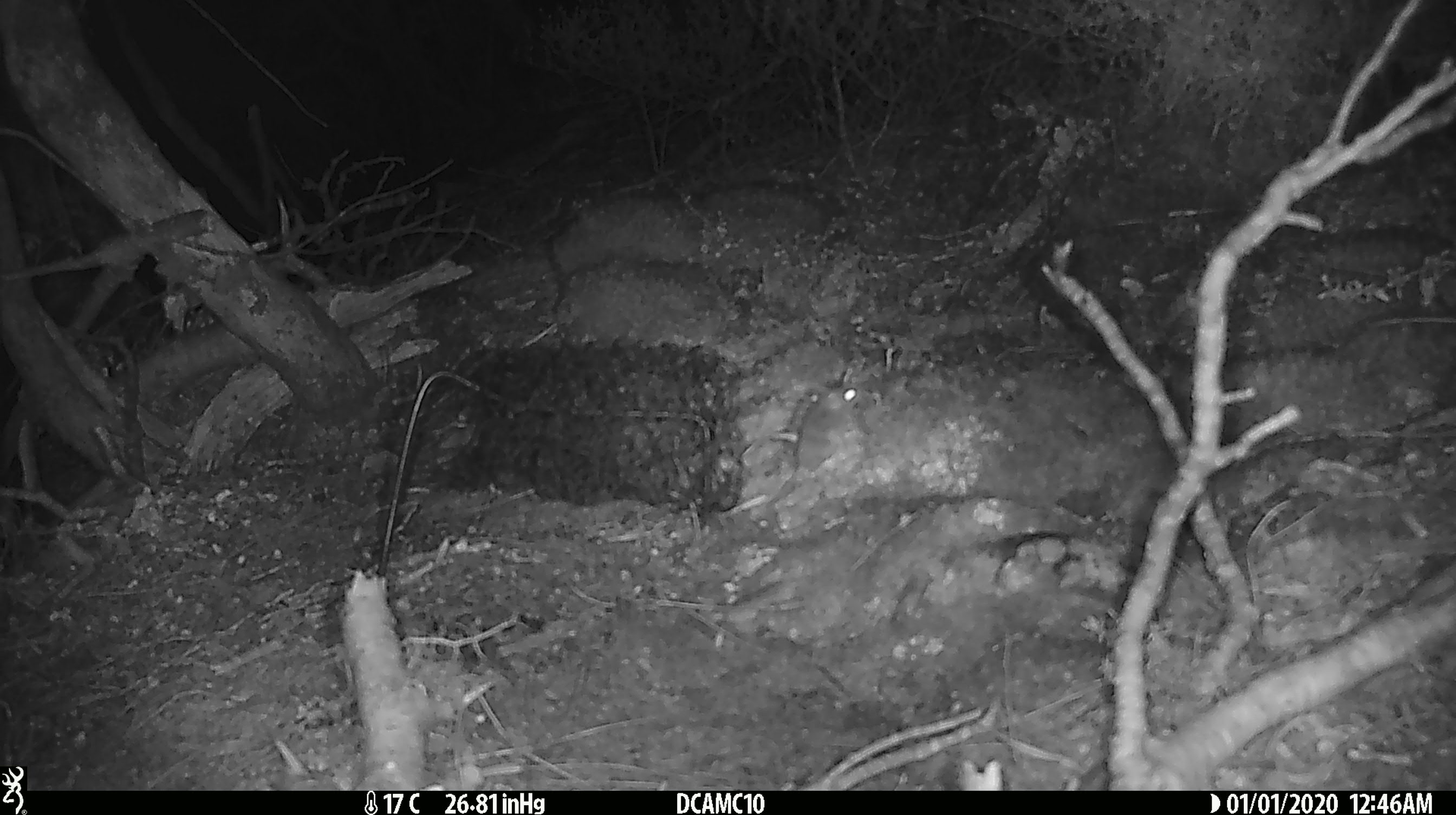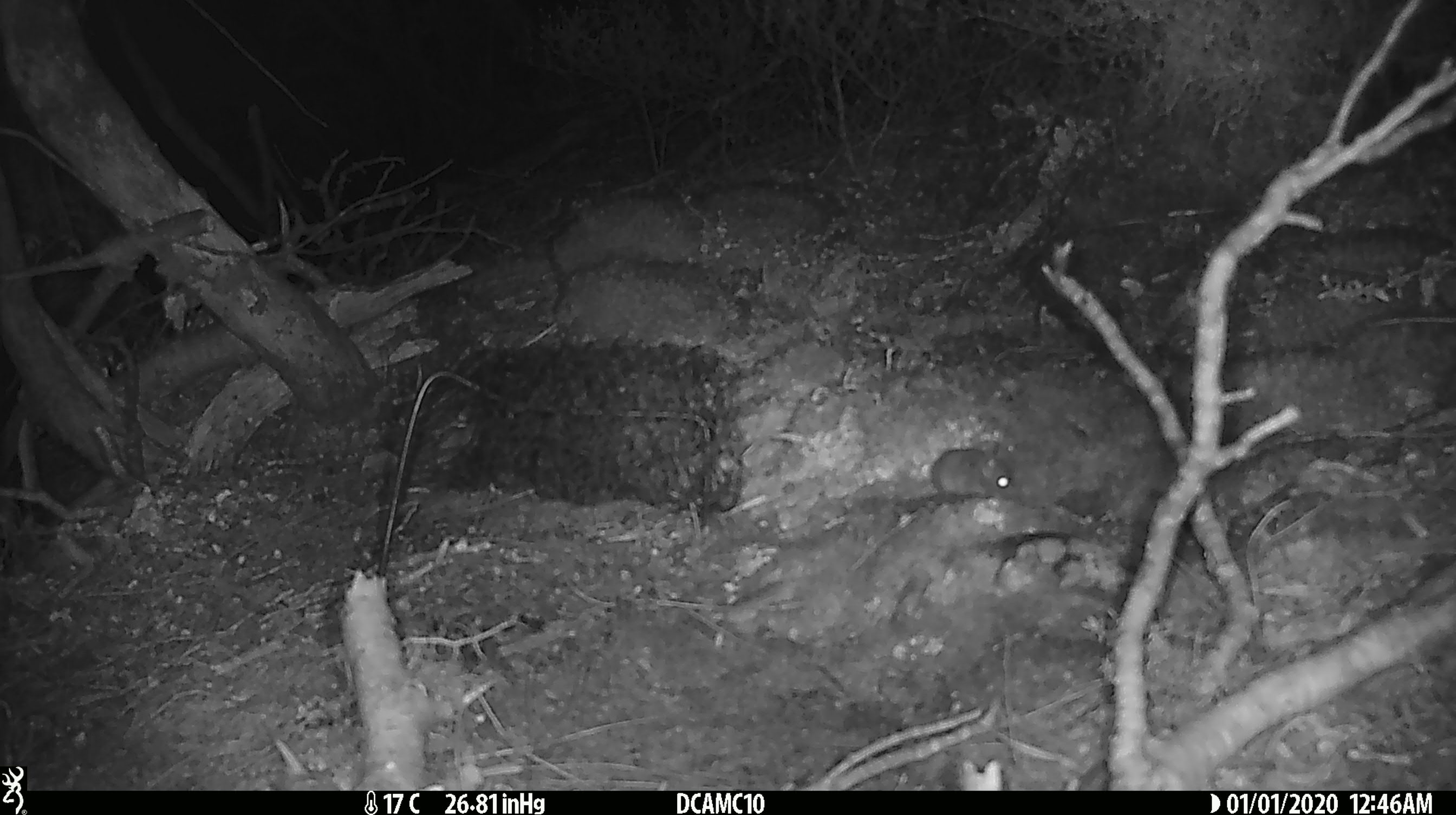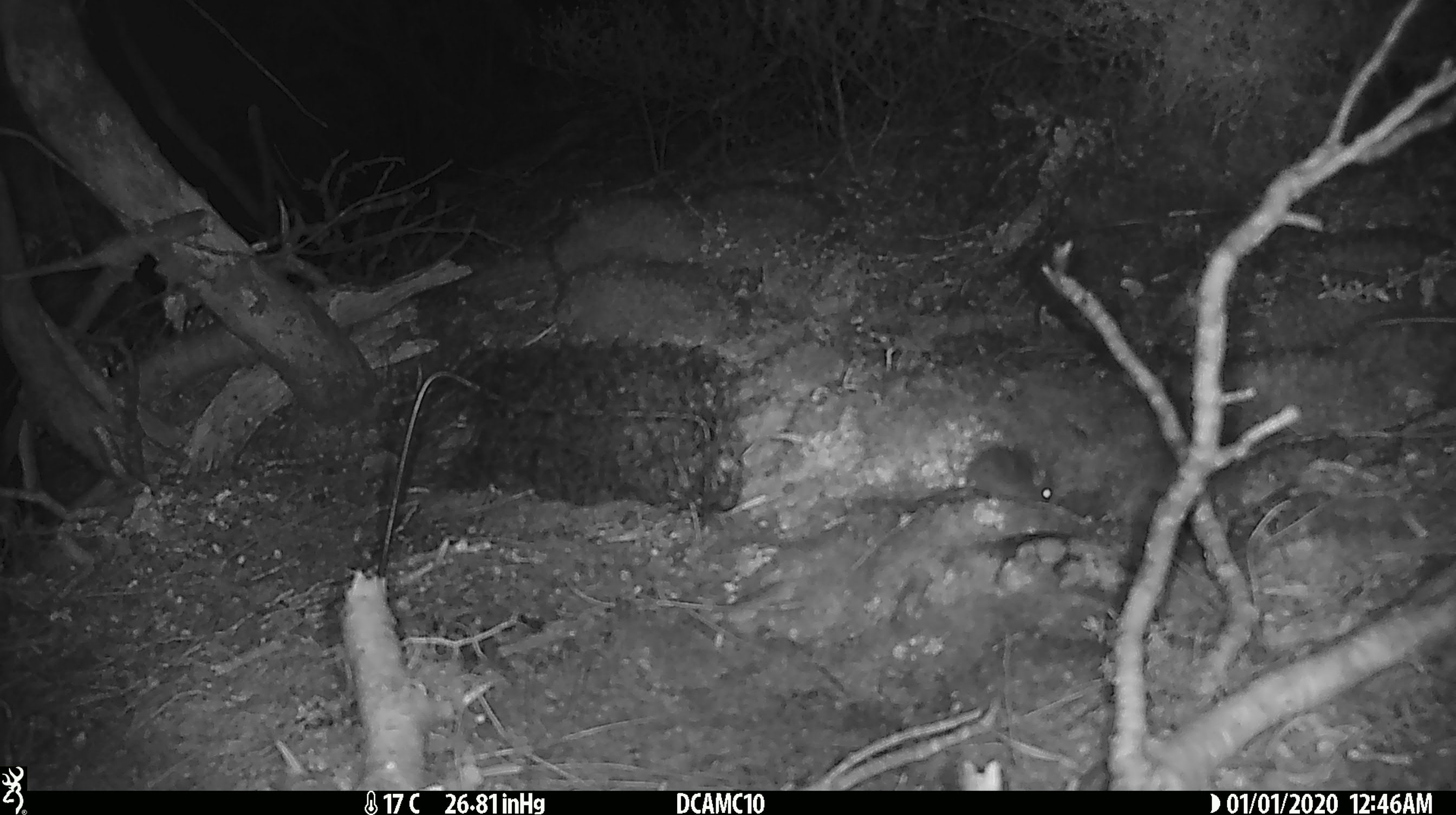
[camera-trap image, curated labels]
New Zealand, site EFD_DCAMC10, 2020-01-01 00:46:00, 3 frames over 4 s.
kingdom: Animalia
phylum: Chordata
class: Mammalia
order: Rodentia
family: Muridae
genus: Mus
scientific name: Mus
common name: mouse